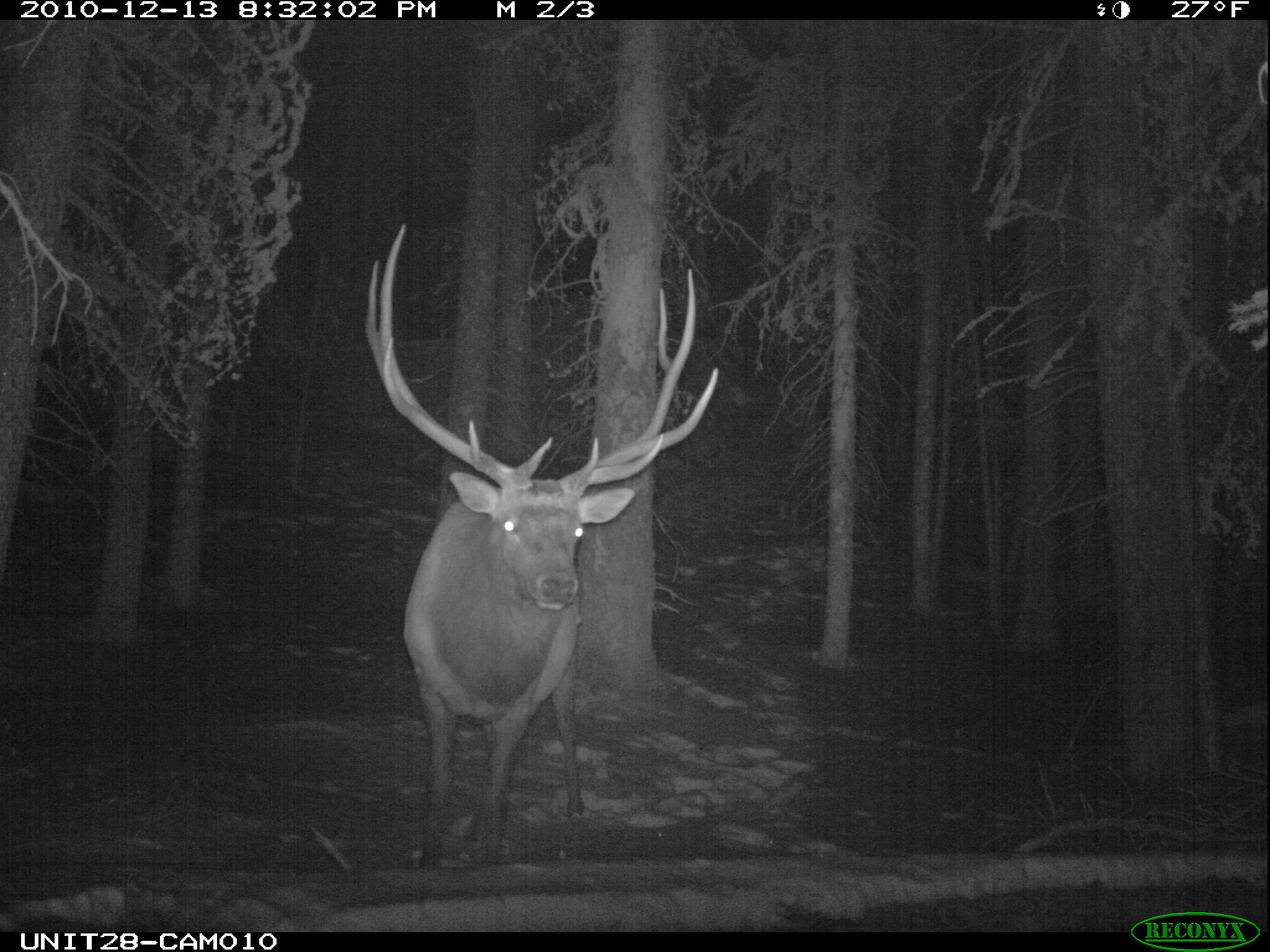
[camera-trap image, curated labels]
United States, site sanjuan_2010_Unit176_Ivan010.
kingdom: Animalia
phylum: Chordata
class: Mammalia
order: Artiodactyla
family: Cervidae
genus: Cervus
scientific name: Cervus elaphus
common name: red deer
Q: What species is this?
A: Cervus elaphus (red deer).